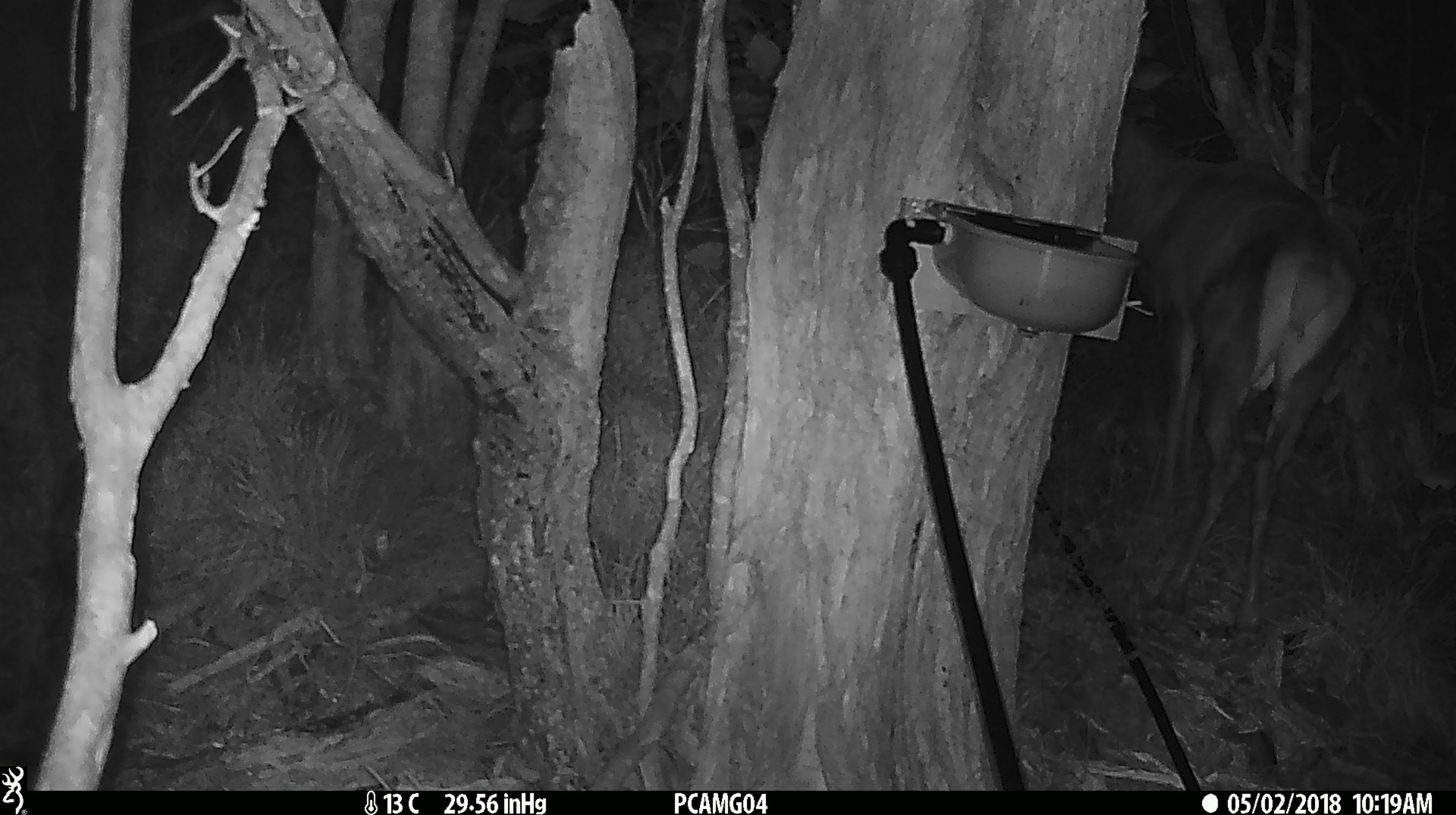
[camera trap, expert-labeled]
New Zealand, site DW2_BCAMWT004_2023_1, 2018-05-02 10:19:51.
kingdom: Animalia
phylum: Chordata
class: Mammalia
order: Artiodactyla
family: Cervidae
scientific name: Cervidae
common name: deer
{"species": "deer (Cervidae)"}